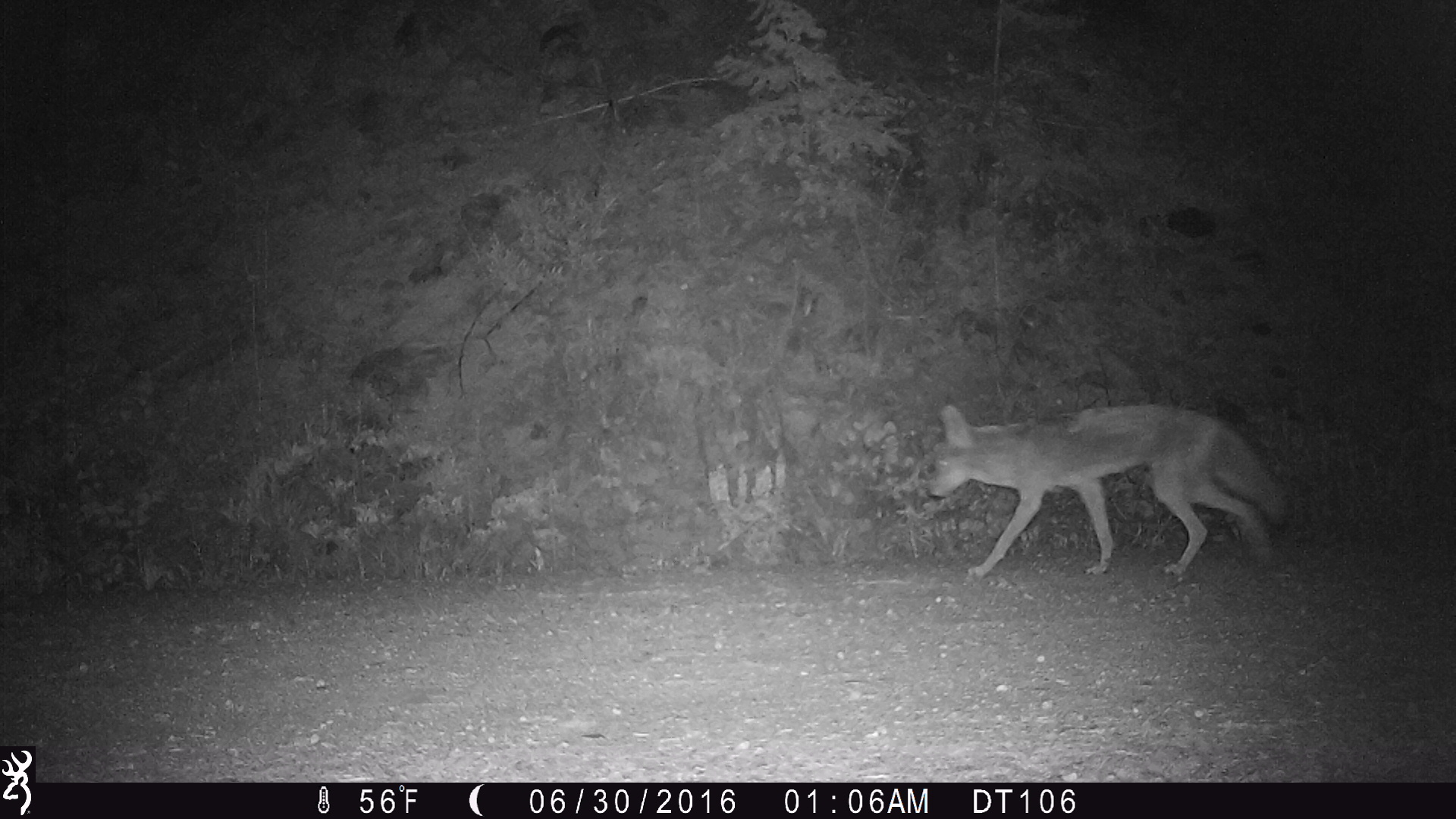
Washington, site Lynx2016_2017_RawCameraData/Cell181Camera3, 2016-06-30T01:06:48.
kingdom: Animalia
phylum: Chordata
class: Mammalia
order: Carnivora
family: Canidae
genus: Canis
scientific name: Canis latrans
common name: coyote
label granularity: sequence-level